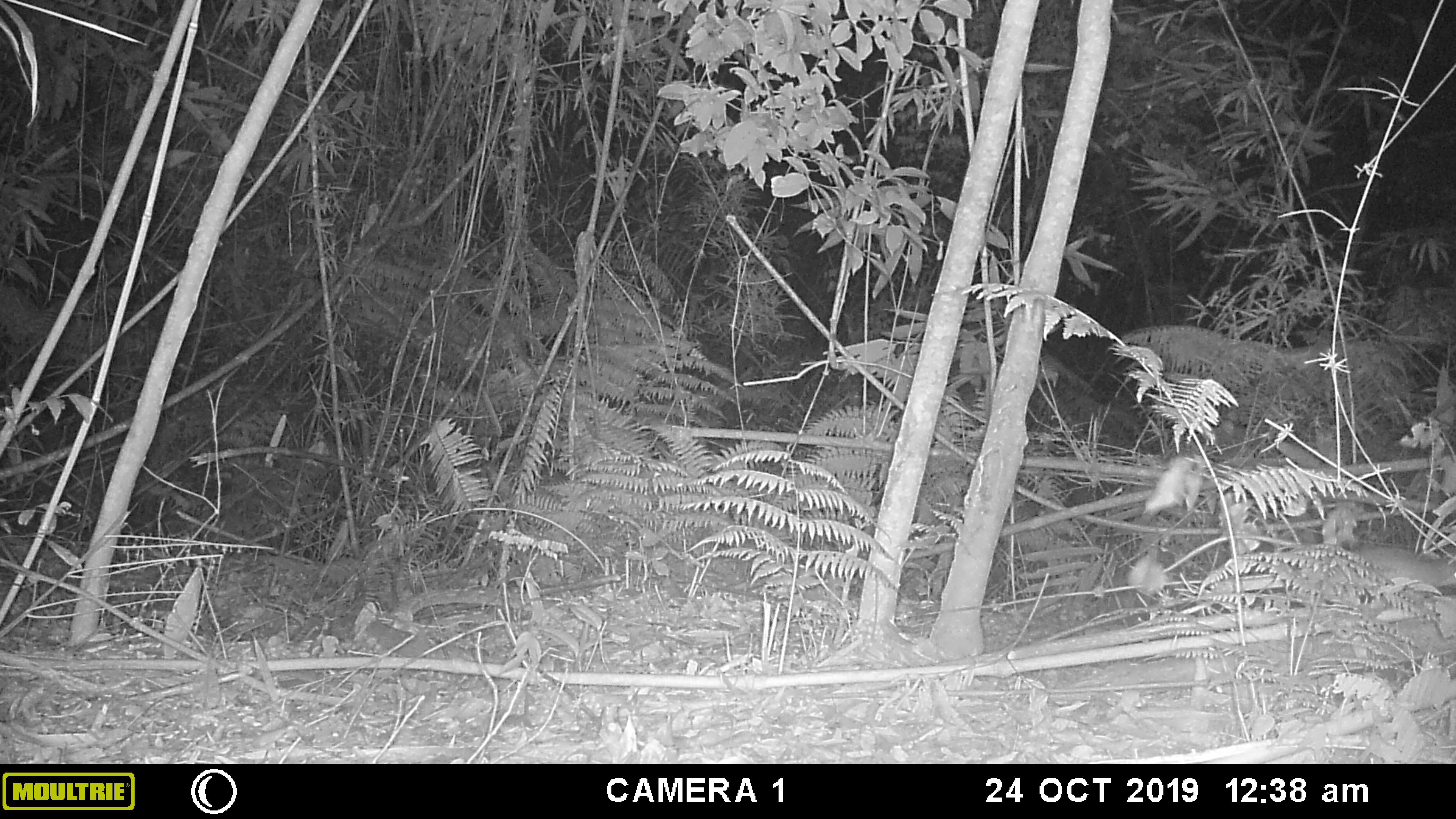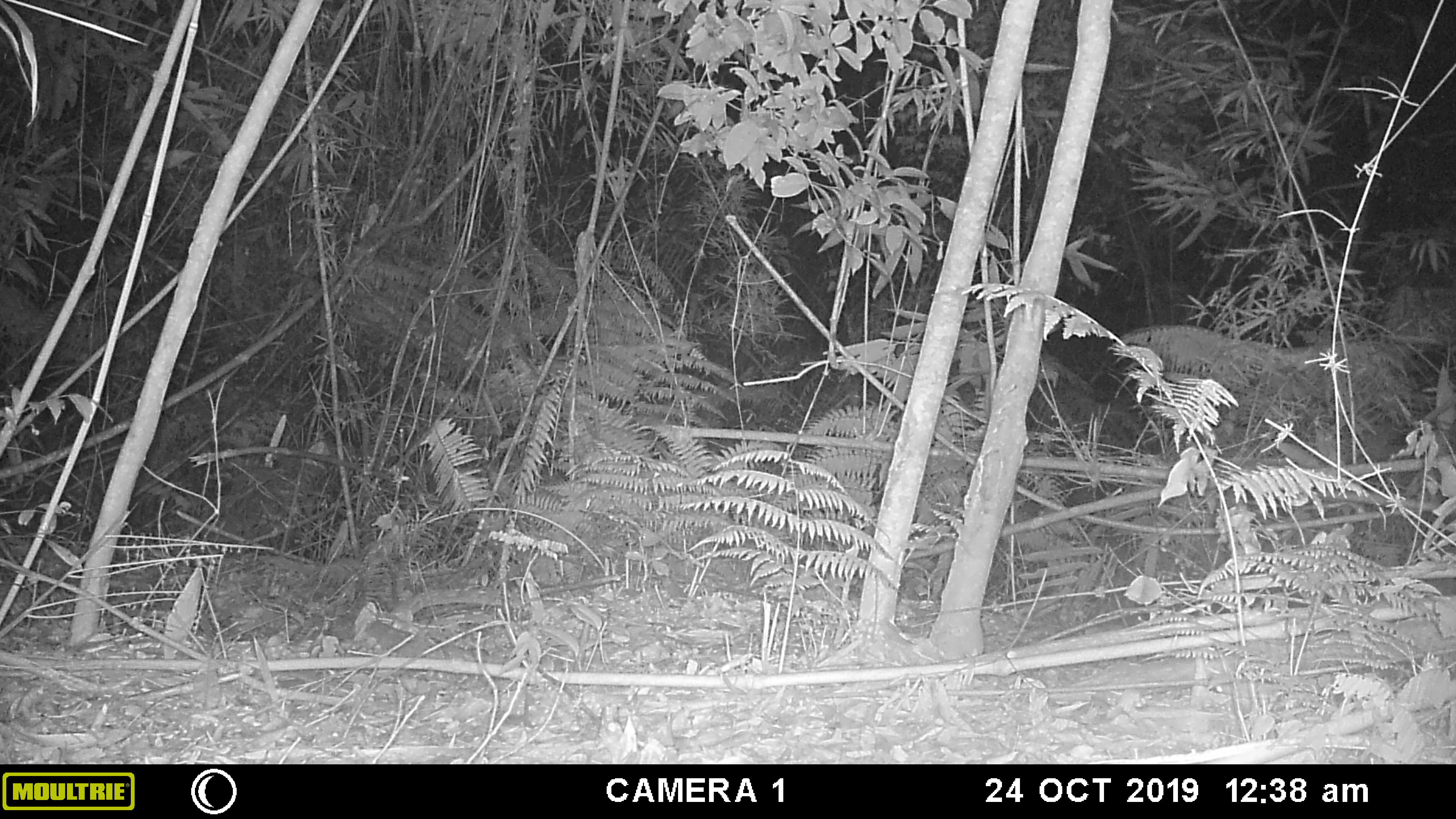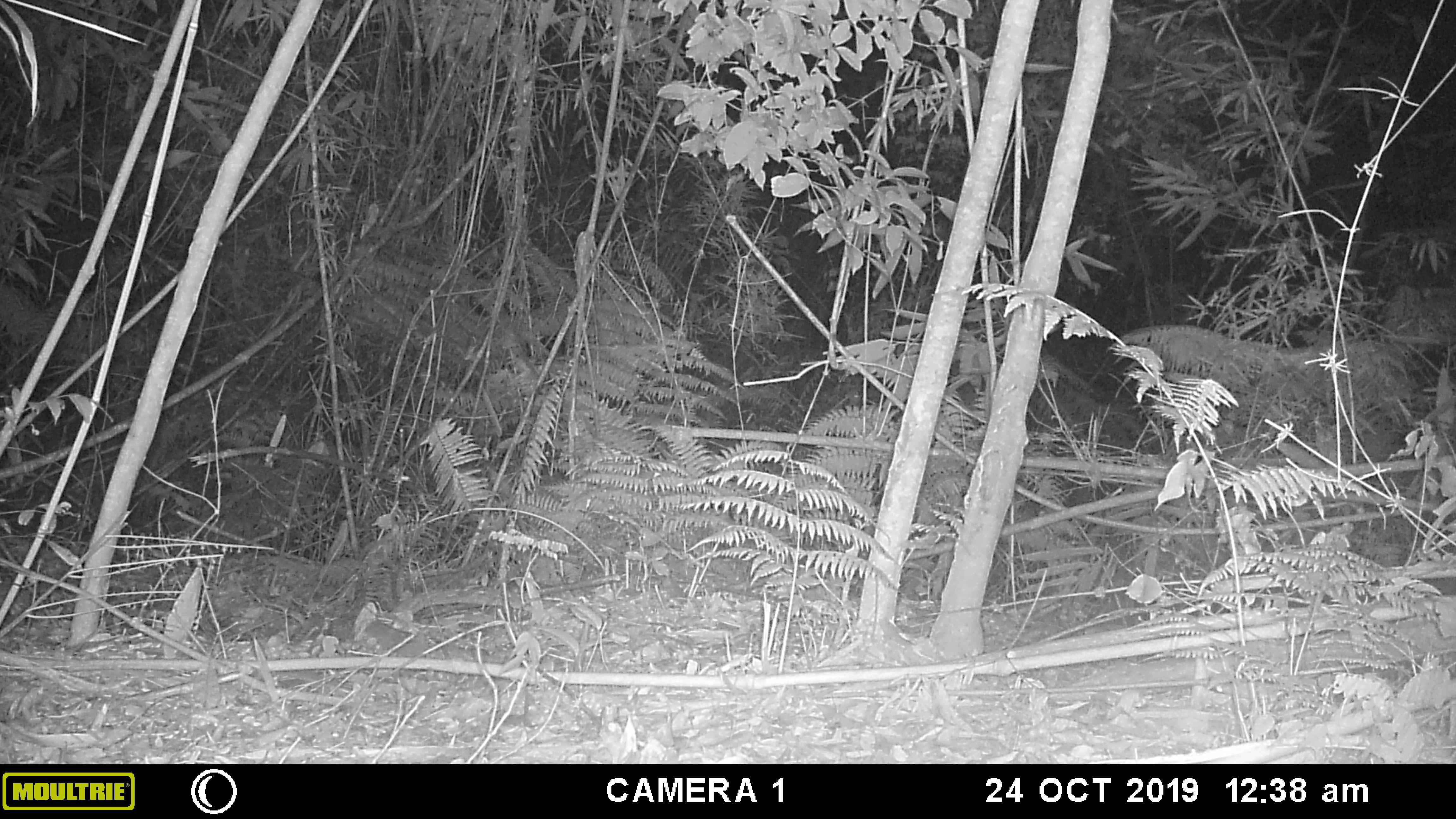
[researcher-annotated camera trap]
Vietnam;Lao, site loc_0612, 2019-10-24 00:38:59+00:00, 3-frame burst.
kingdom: Animalia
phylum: Chordata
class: Mammalia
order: Rodentia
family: Muridae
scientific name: Muridae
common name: old-world mice and rats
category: unidentified murid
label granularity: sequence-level